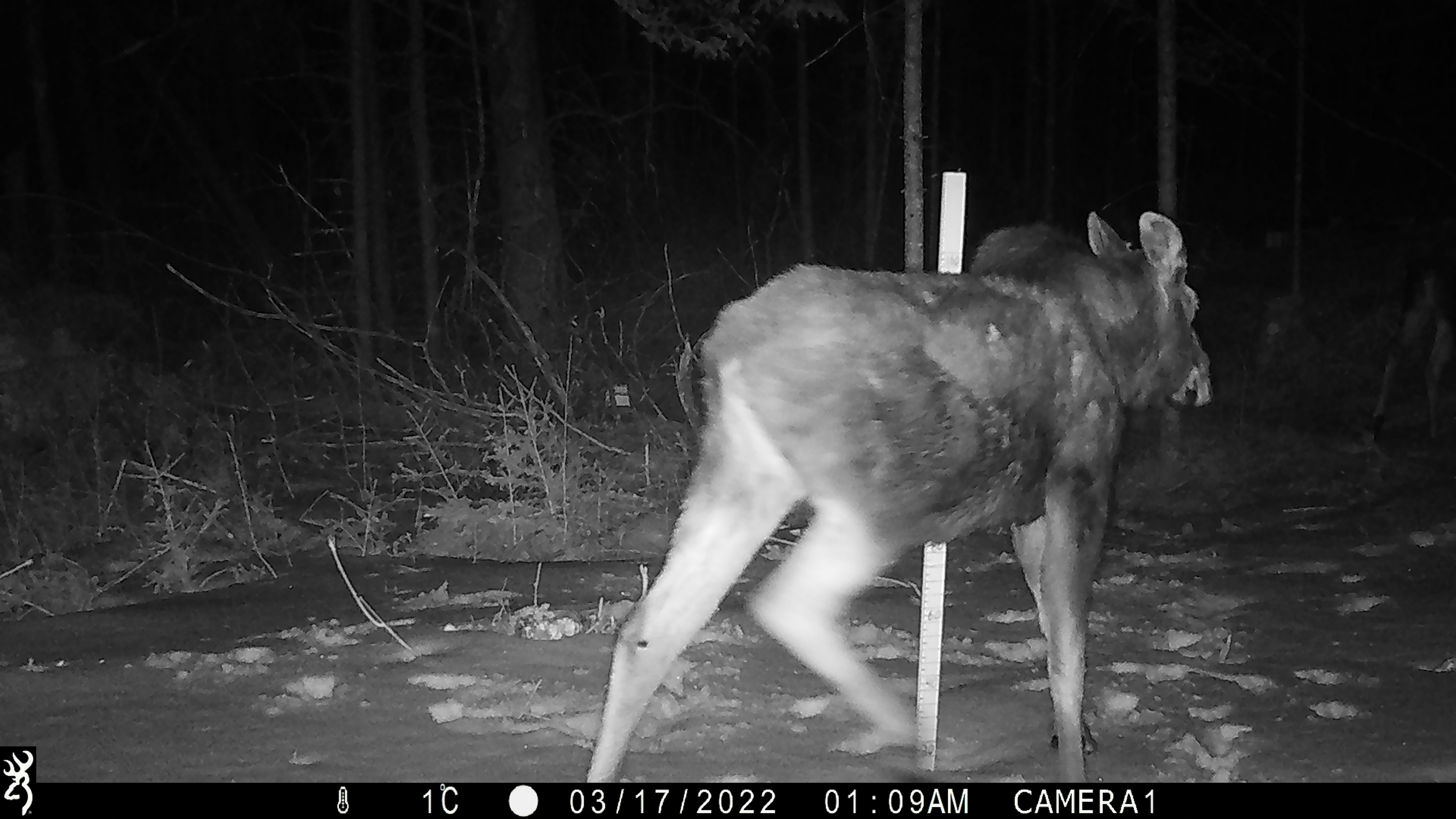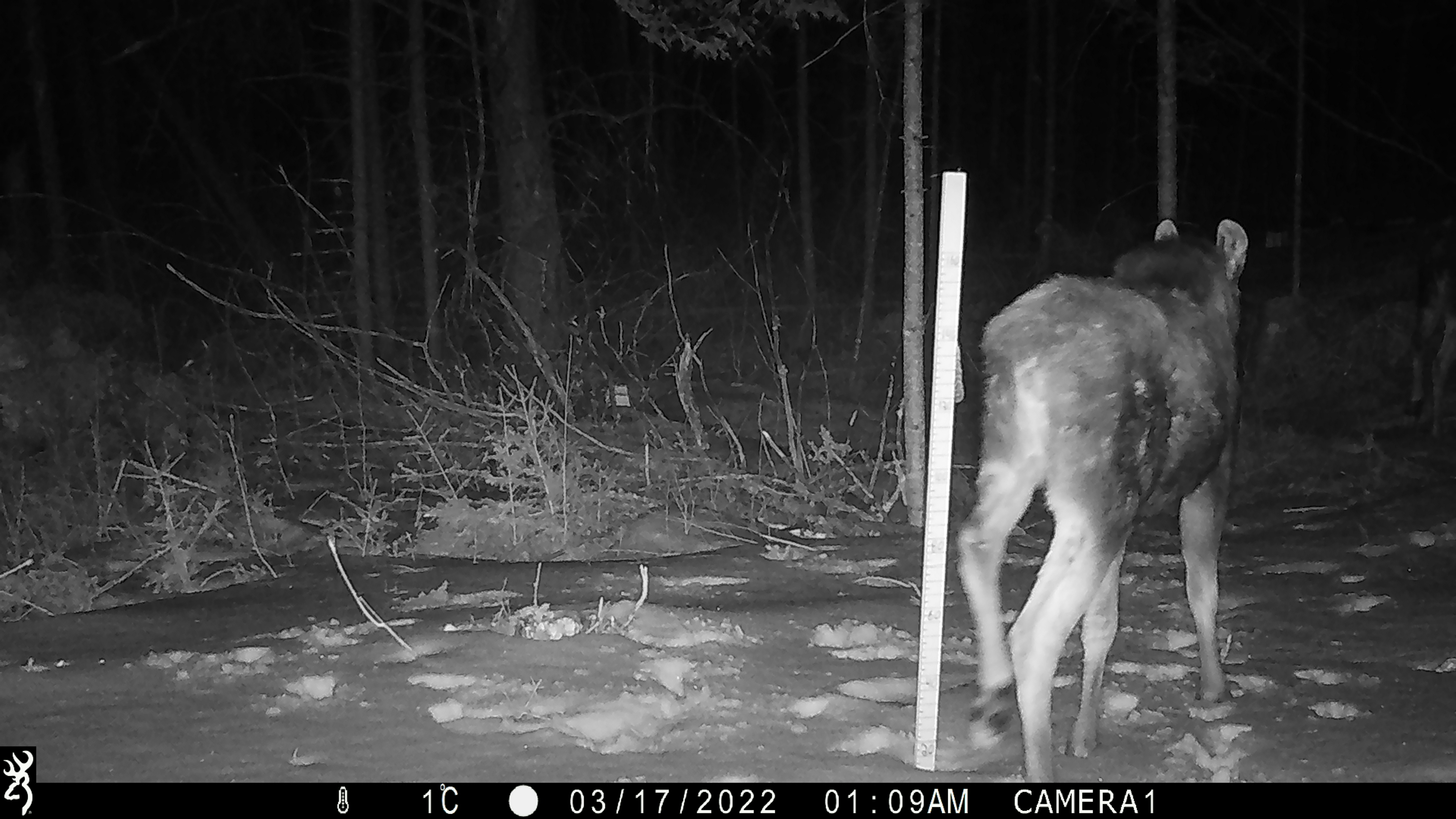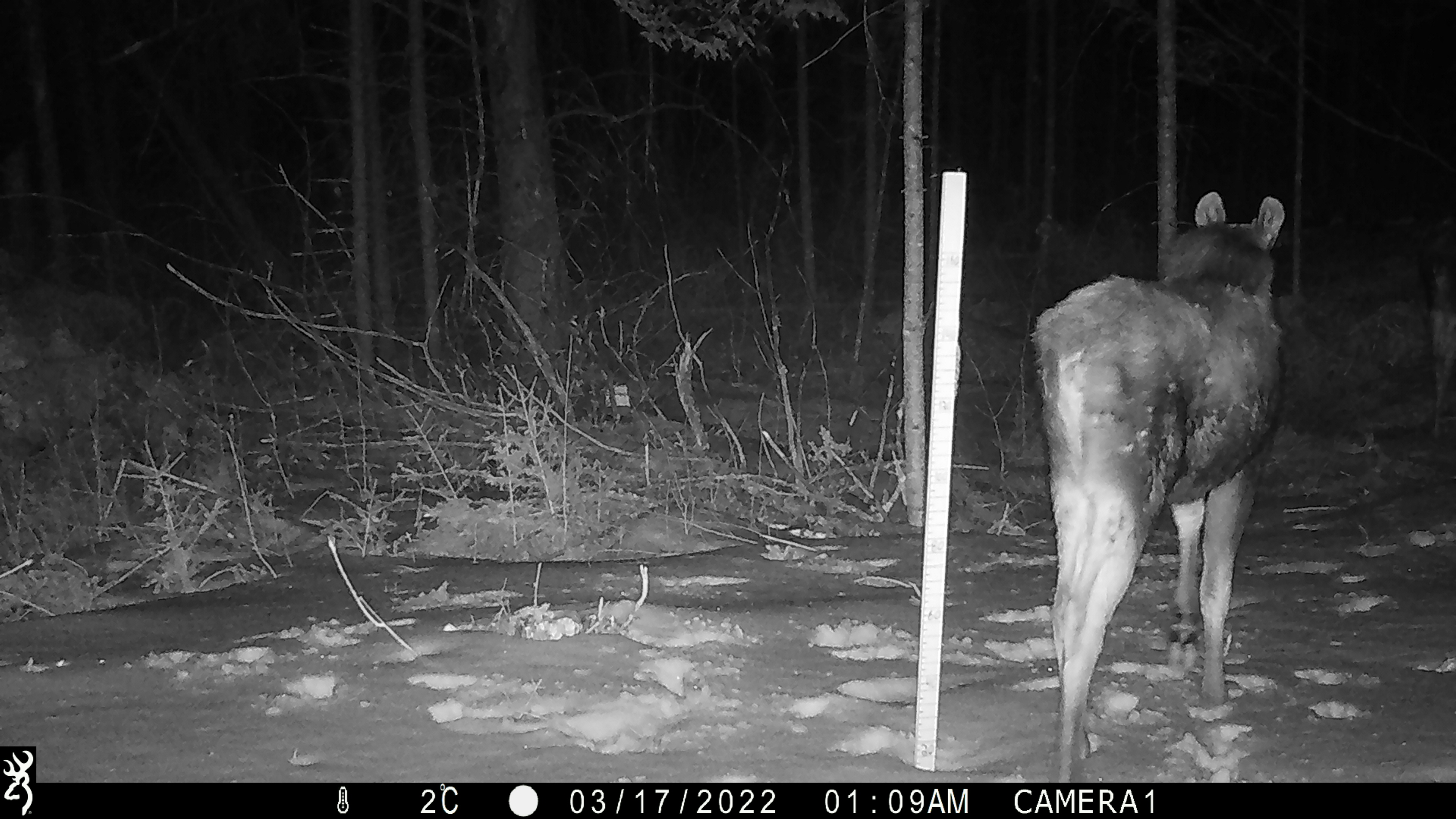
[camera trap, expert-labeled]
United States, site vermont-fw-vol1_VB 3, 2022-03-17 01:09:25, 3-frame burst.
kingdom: Animalia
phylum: Chordata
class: Mammalia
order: Artiodactyla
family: Cervidae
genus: Alces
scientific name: Alces alces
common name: moose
Moose (Alces alces).